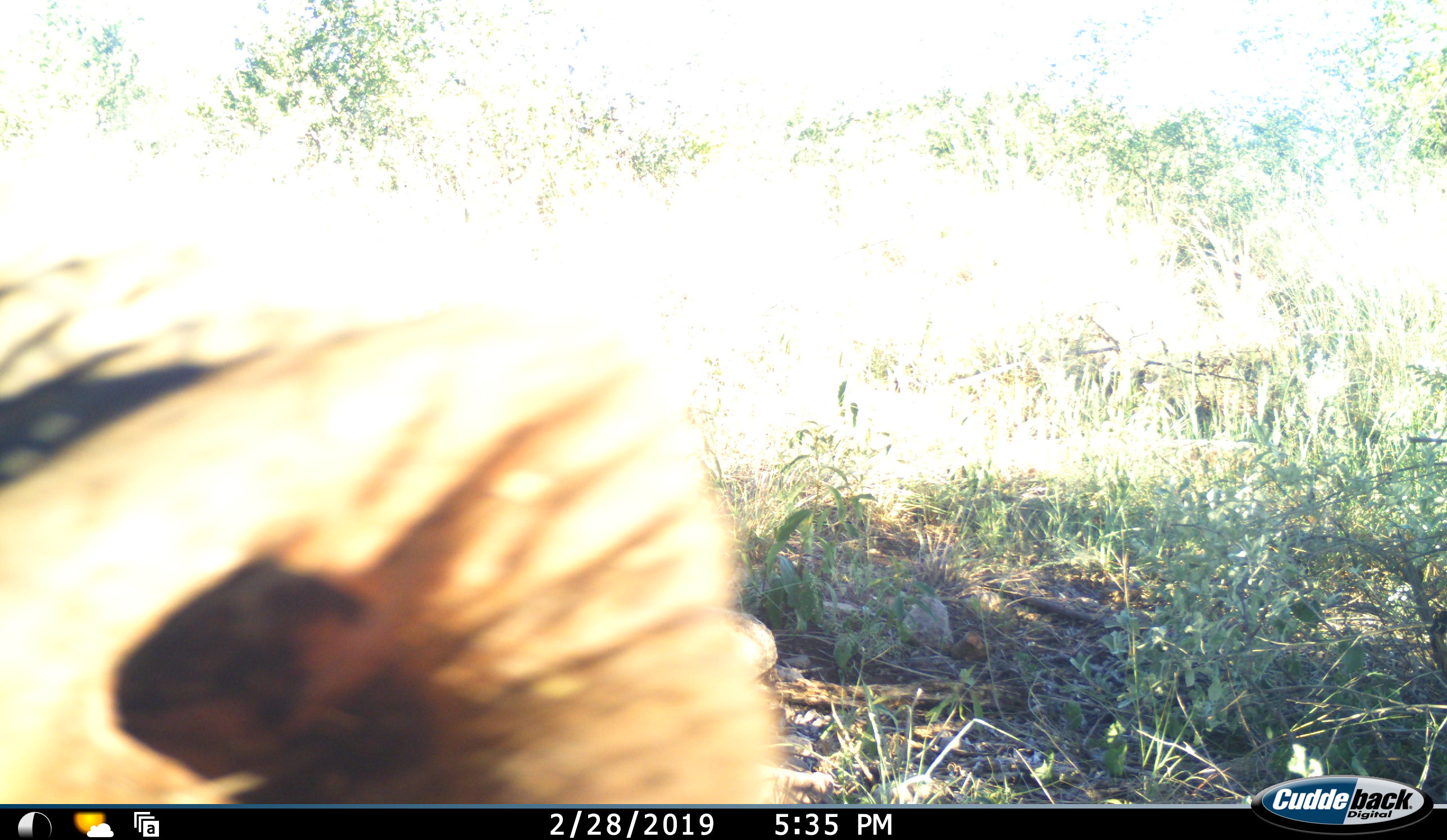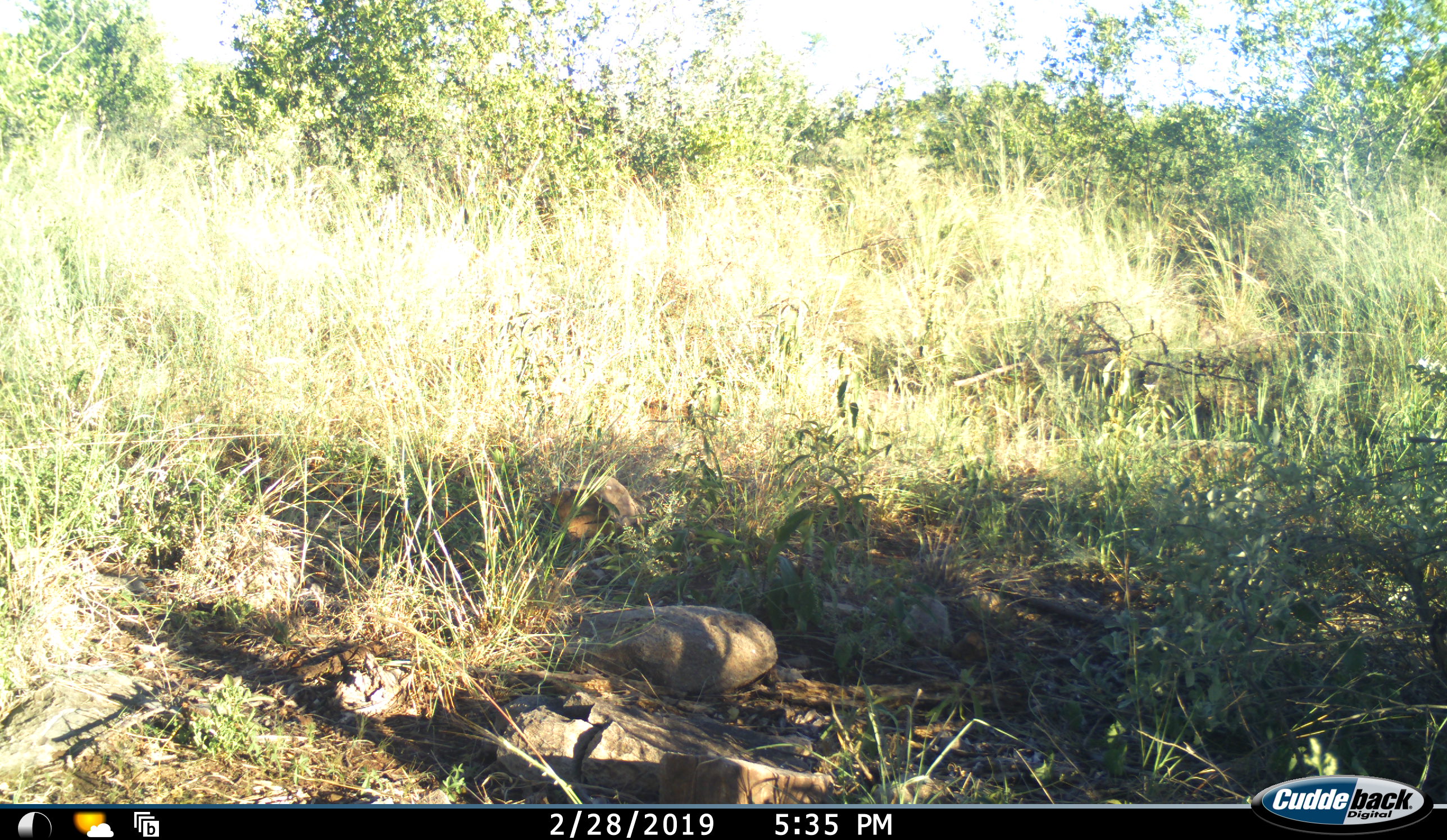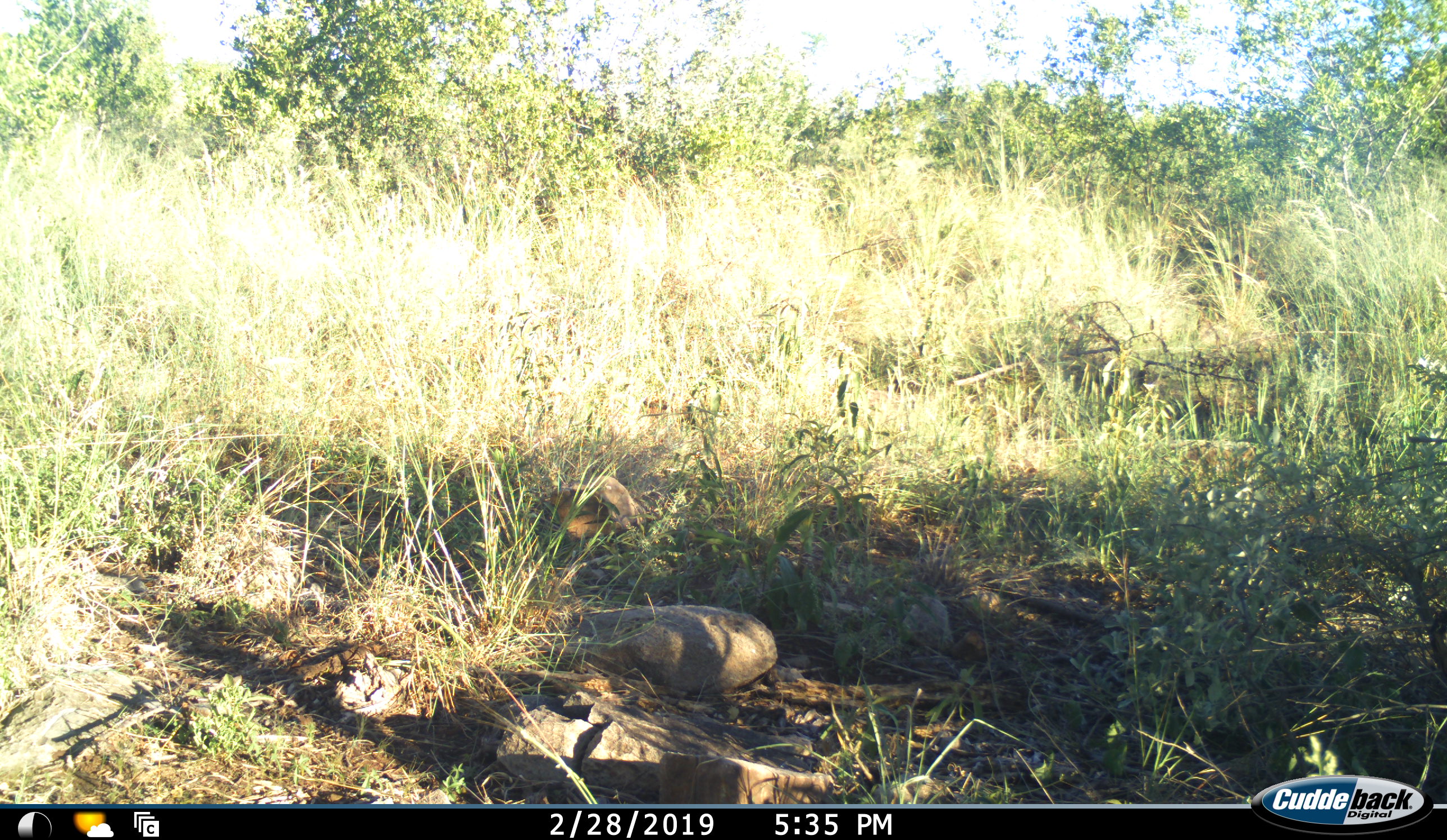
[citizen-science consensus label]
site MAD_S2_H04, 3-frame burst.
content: unidentified animal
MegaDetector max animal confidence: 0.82